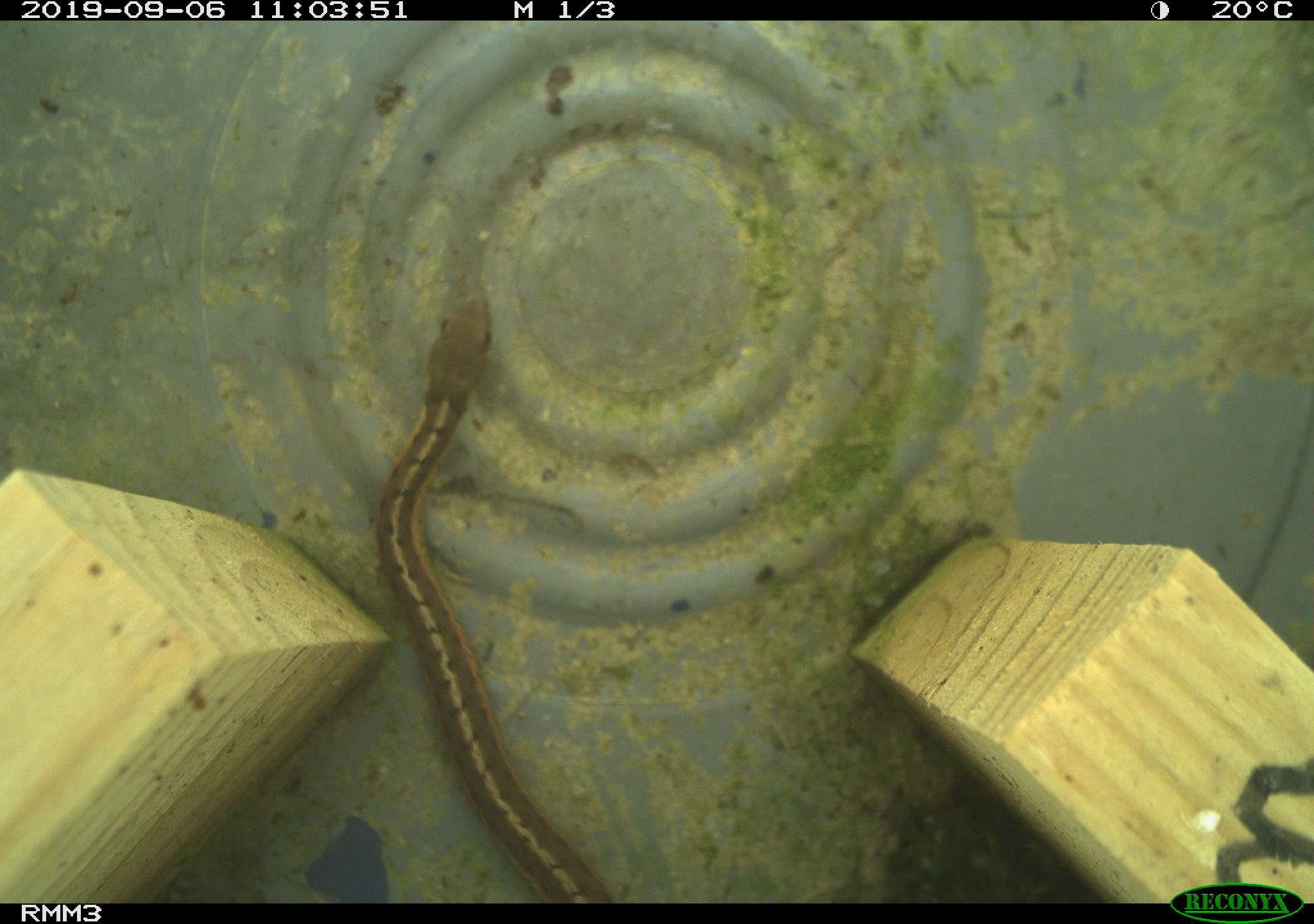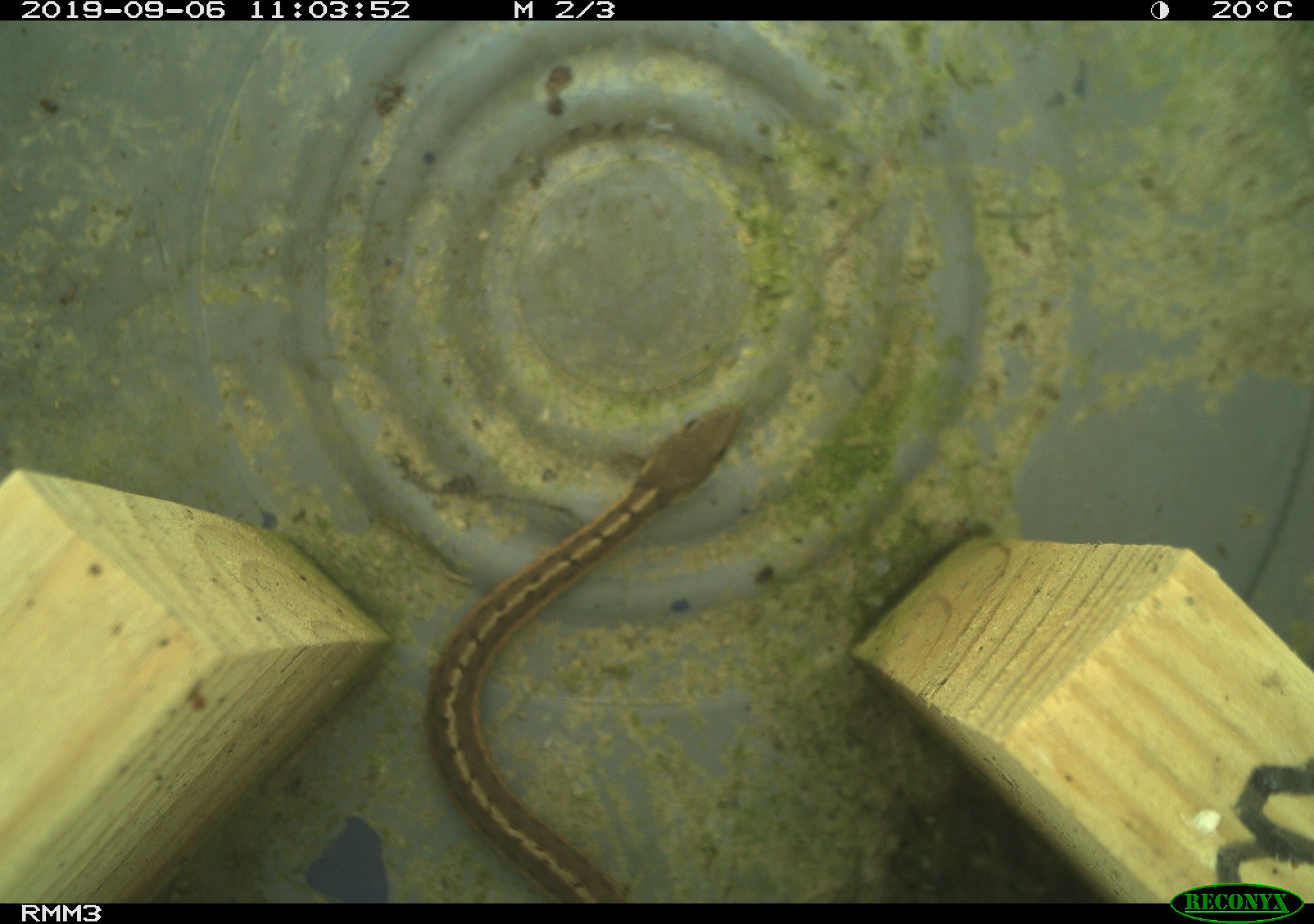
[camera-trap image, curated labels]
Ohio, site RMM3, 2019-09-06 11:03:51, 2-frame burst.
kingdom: Animalia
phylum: Chordata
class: Reptilia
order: Squamata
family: Colubridae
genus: Thamnophis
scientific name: Thamnophis sirtalis sirtalis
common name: eastern gartersnake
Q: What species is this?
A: Eastern gartersnake (Thamnophis sirtalis sirtalis).